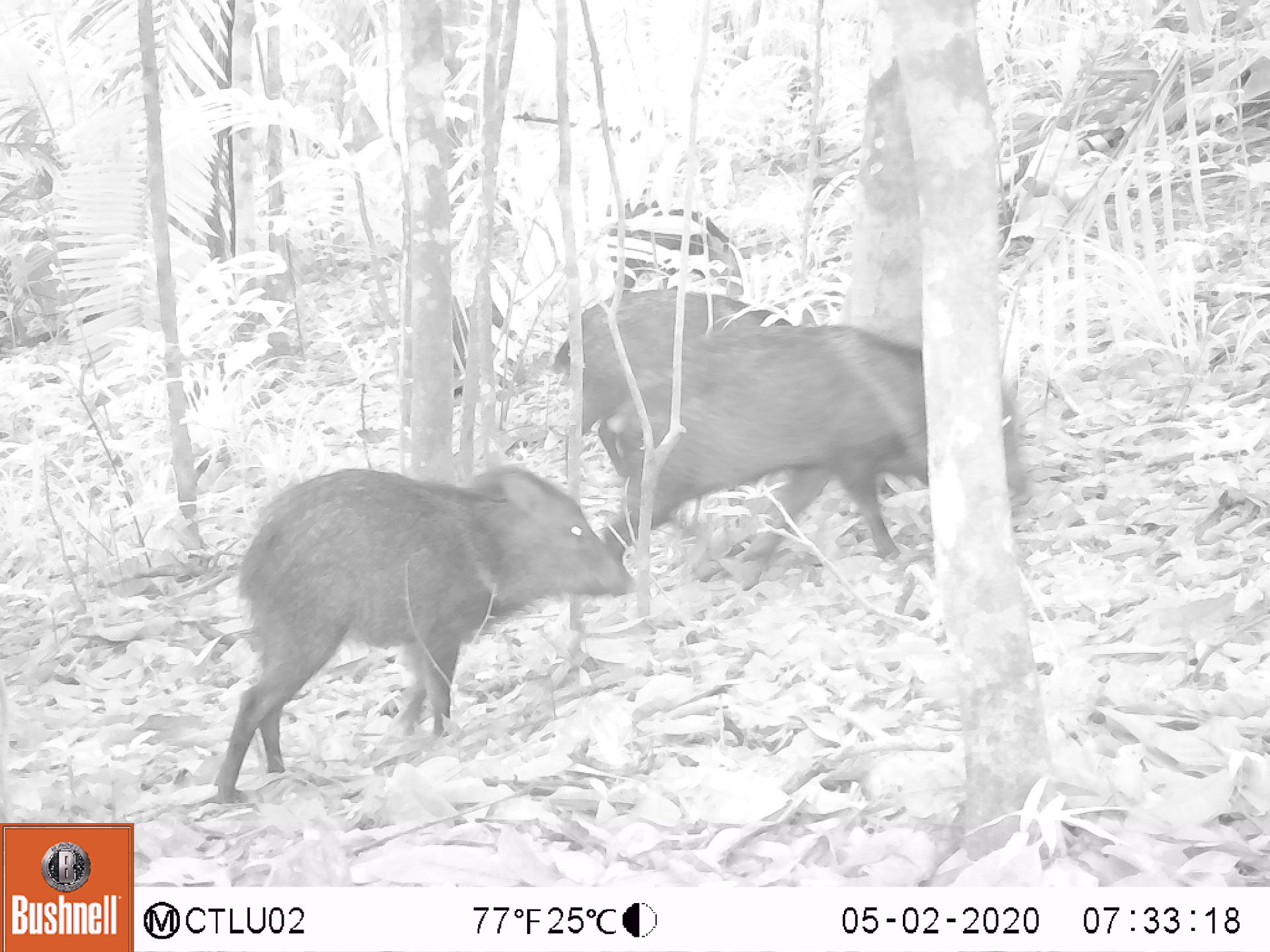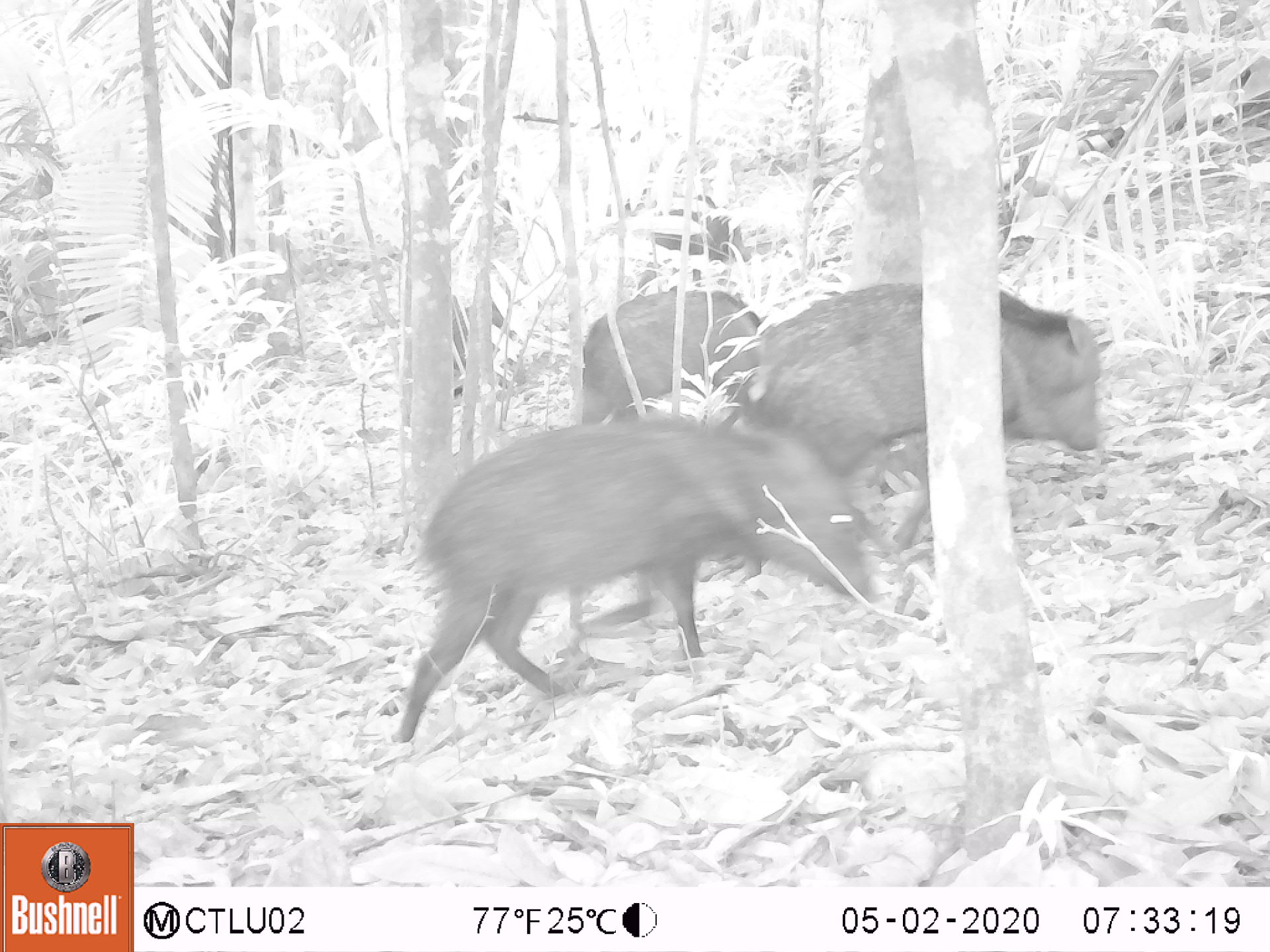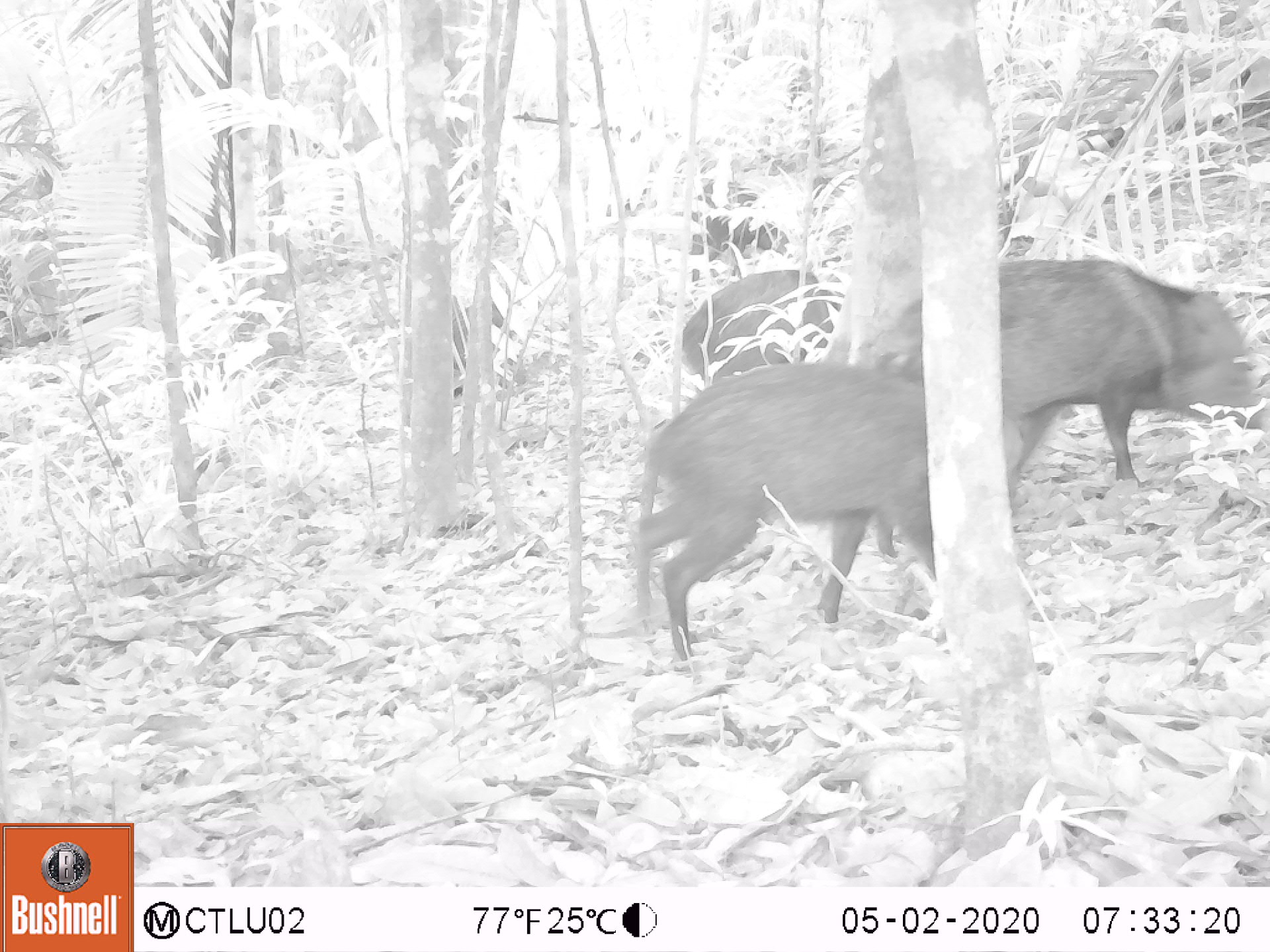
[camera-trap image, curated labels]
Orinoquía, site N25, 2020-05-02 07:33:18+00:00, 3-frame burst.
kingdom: Animalia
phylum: Chordata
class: Mammalia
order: Artiodactyla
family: Tayassuidae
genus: Pecari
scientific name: Pecari tajacu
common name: collared peccary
Collared peccary (Pecari tajacu).